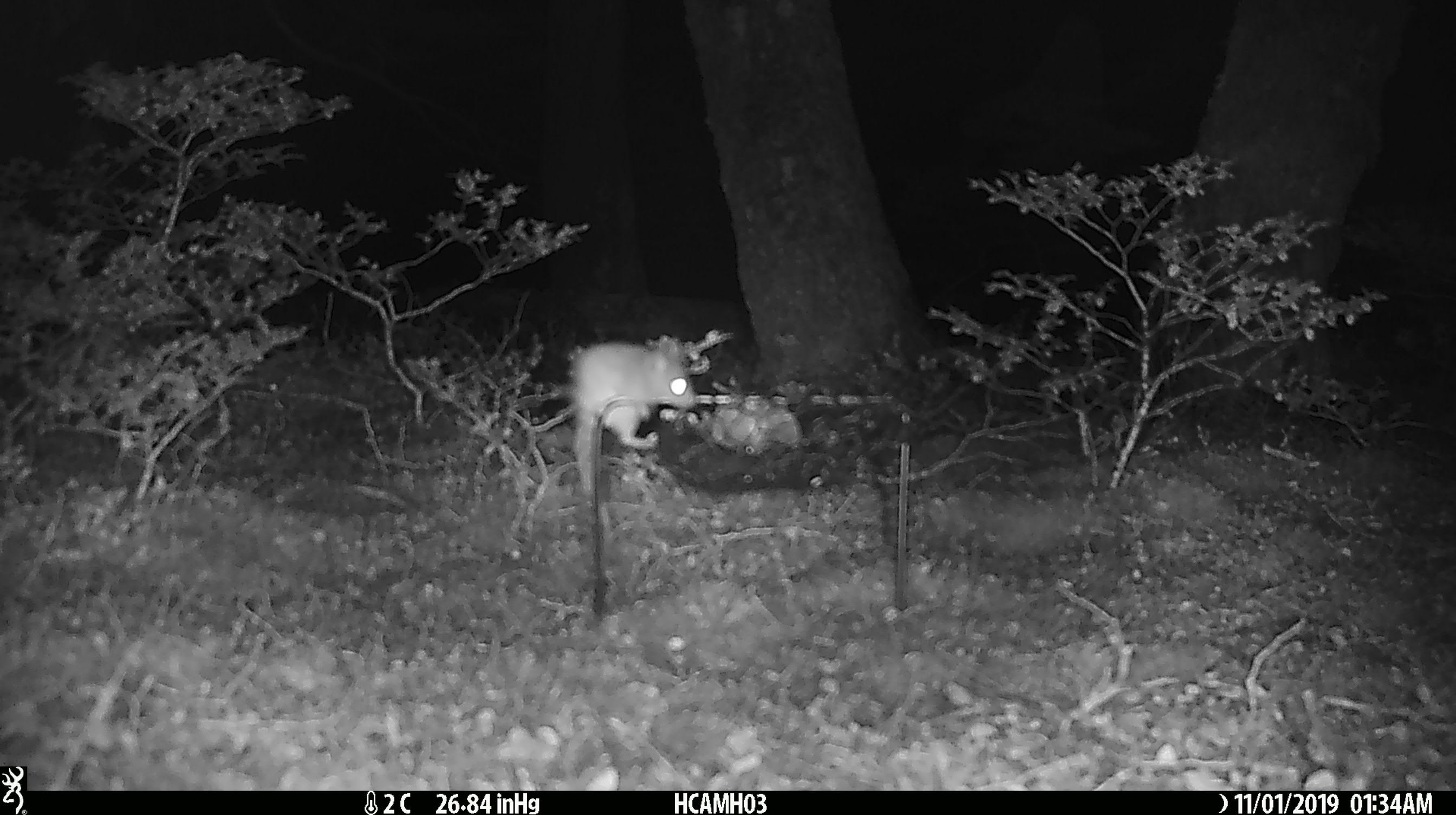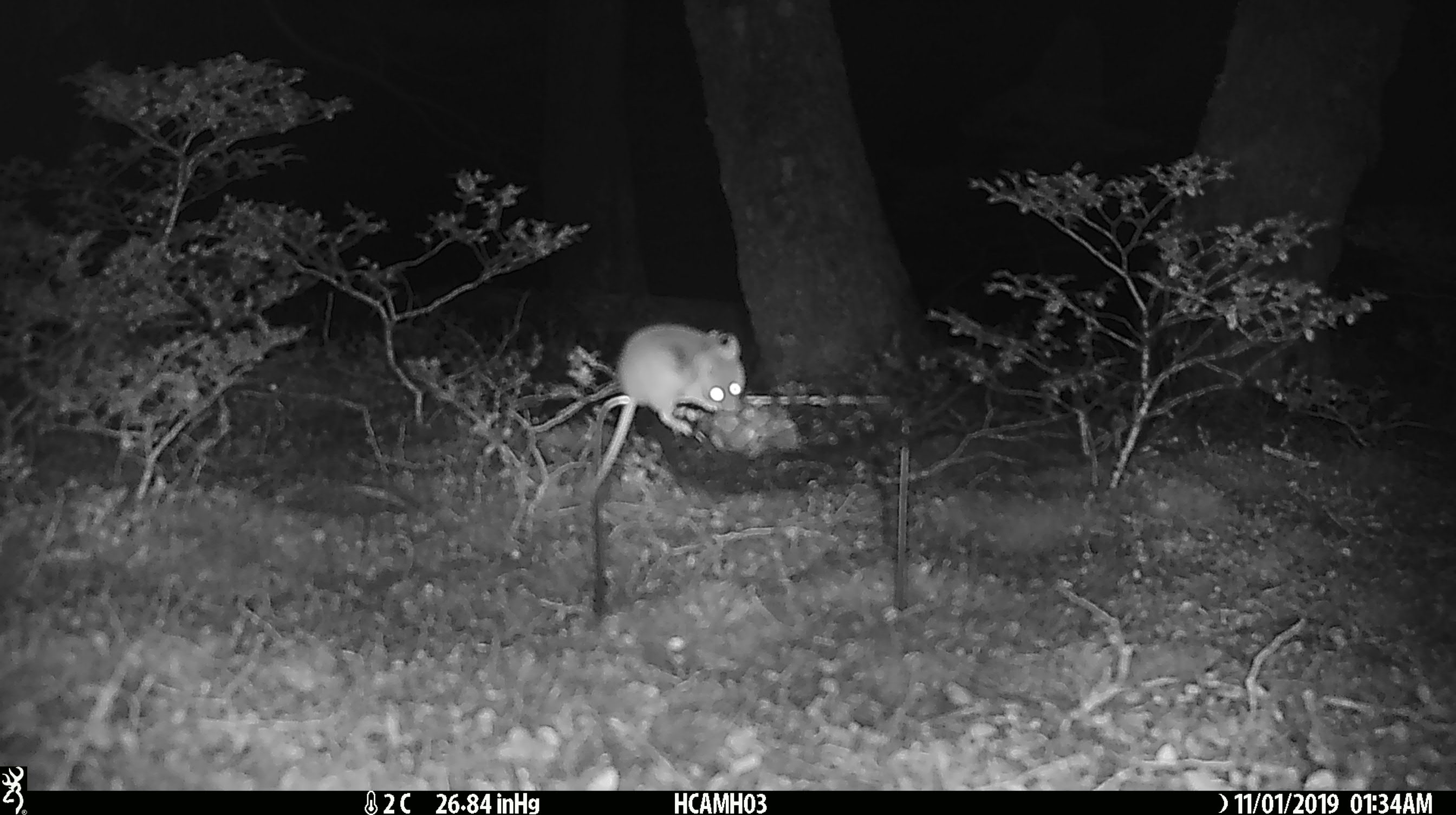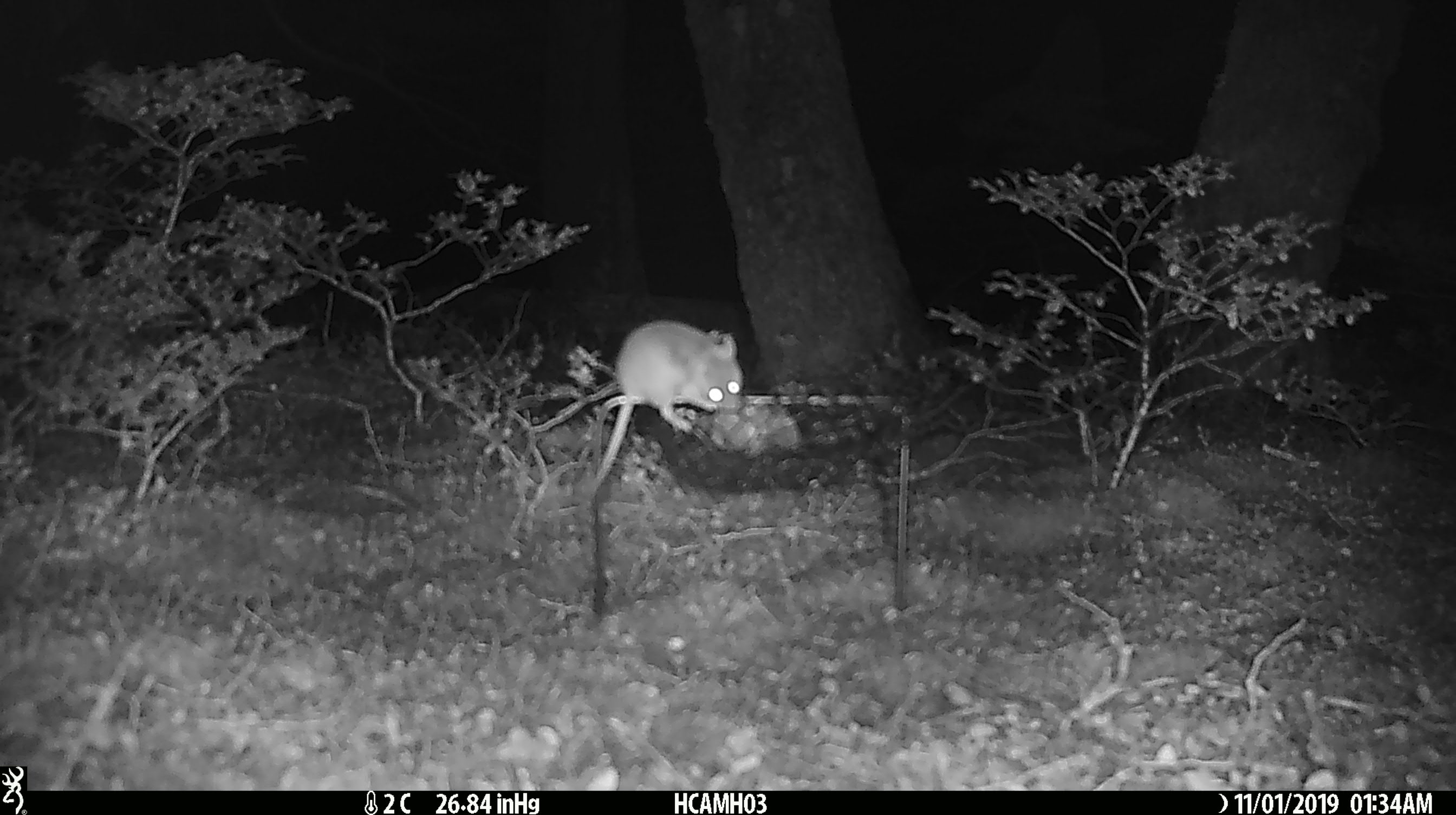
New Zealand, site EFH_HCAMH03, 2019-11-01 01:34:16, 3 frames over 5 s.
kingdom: Animalia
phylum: Chordata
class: Mammalia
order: Rodentia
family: Muridae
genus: Mus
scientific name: Mus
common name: mouse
Mouse (Mus).